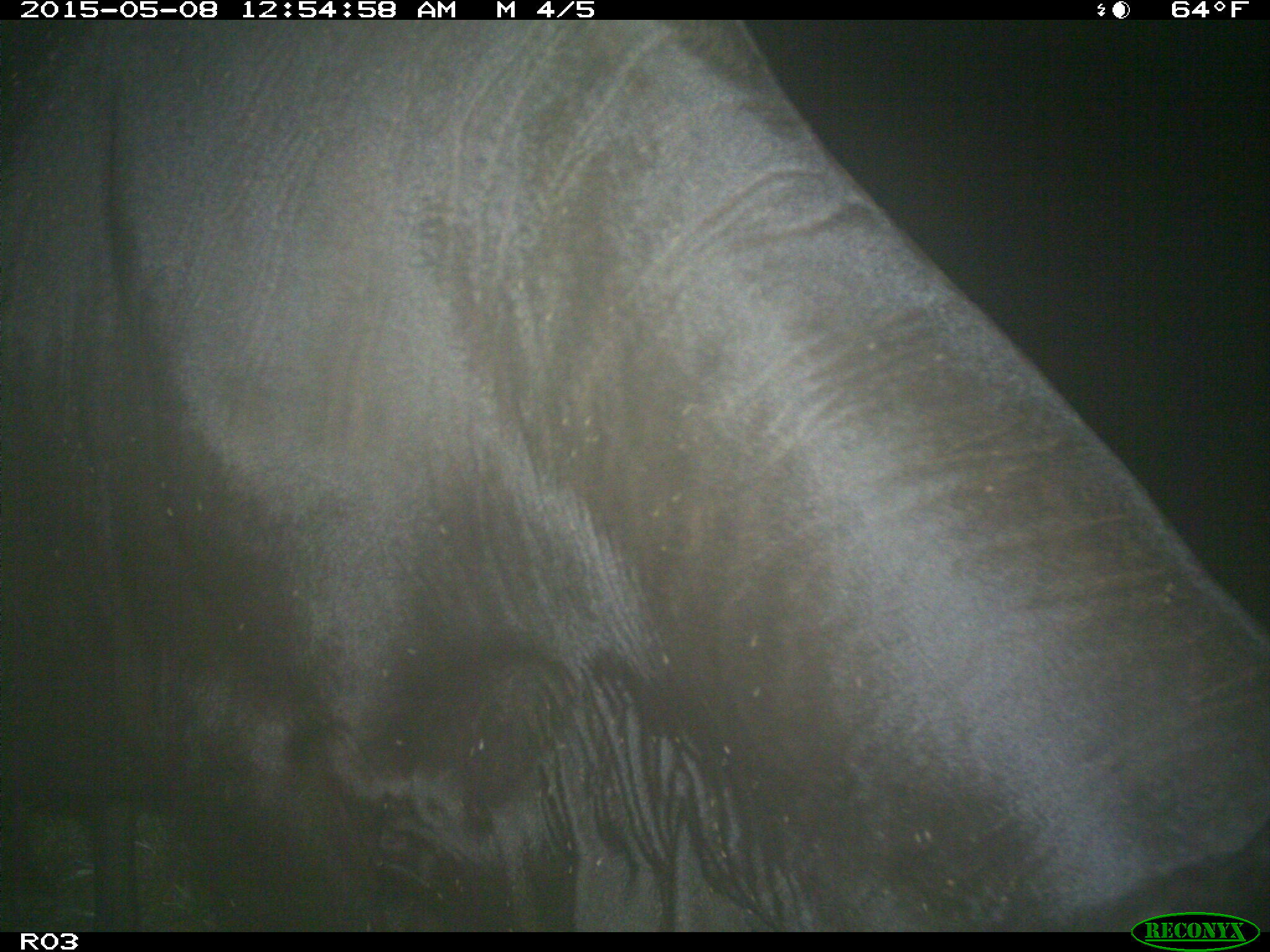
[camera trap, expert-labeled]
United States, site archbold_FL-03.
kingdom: Animalia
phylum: Chordata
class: Mammalia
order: Artiodactyla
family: Bovidae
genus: Bos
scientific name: Bos taurus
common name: domestic cow